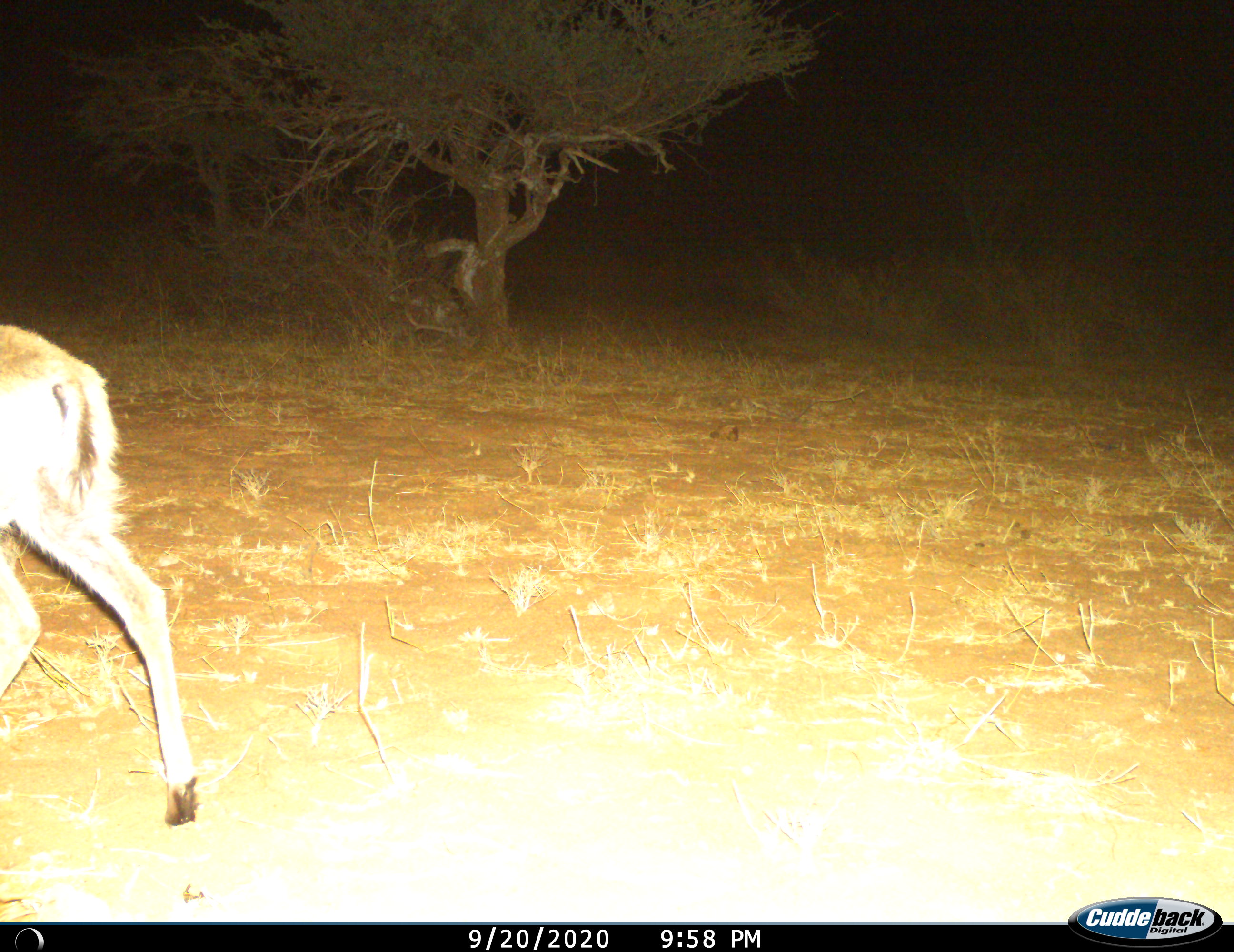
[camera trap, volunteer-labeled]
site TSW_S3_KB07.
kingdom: Animalia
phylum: Chordata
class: Mammalia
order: Artiodactyla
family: Bovidae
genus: Sylvicapra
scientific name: Sylvicapra grimmia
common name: common duiker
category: duikercommongrey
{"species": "duikercommongrey (common duiker) (Sylvicapra grimmia)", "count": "1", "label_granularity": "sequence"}